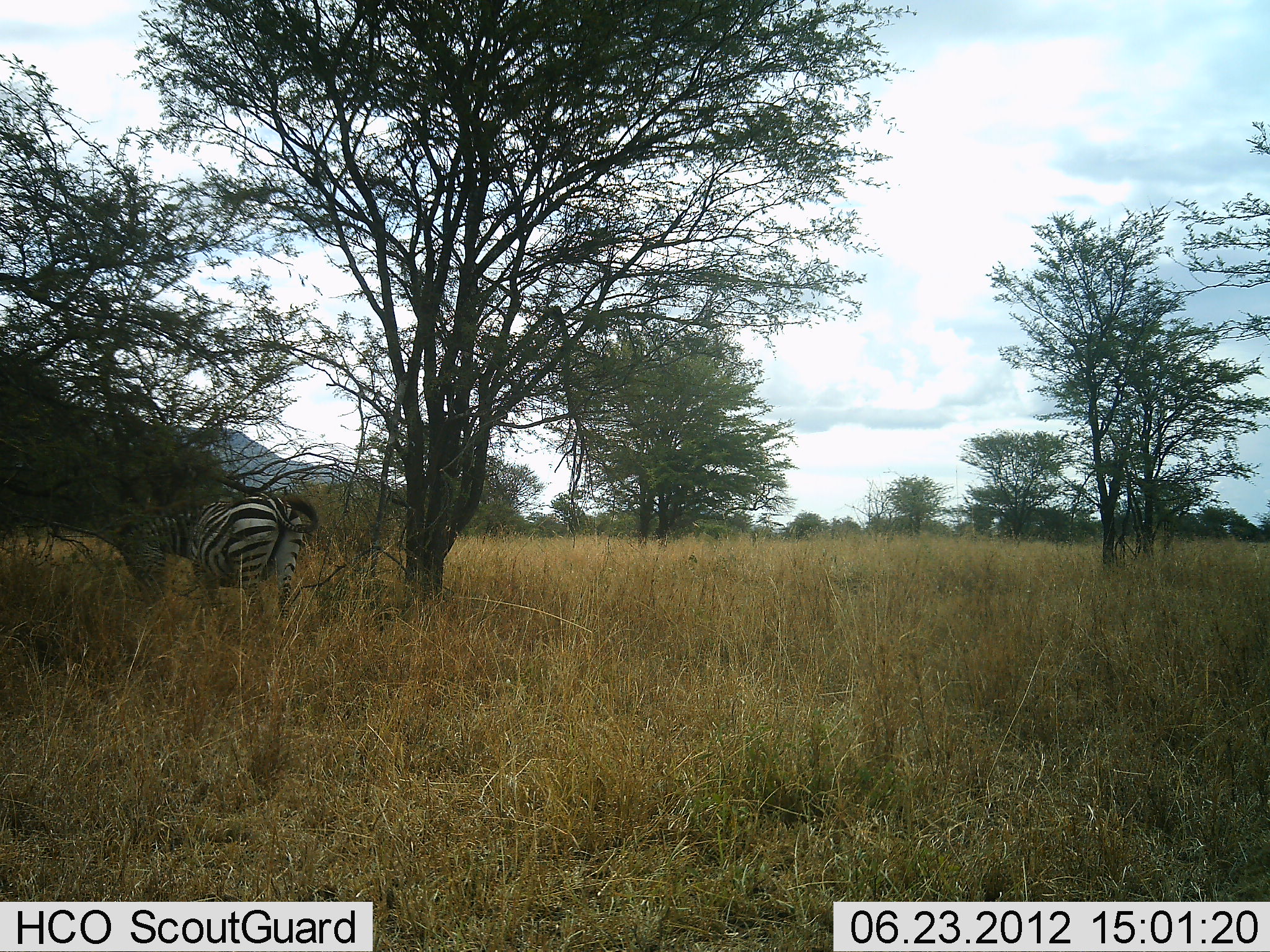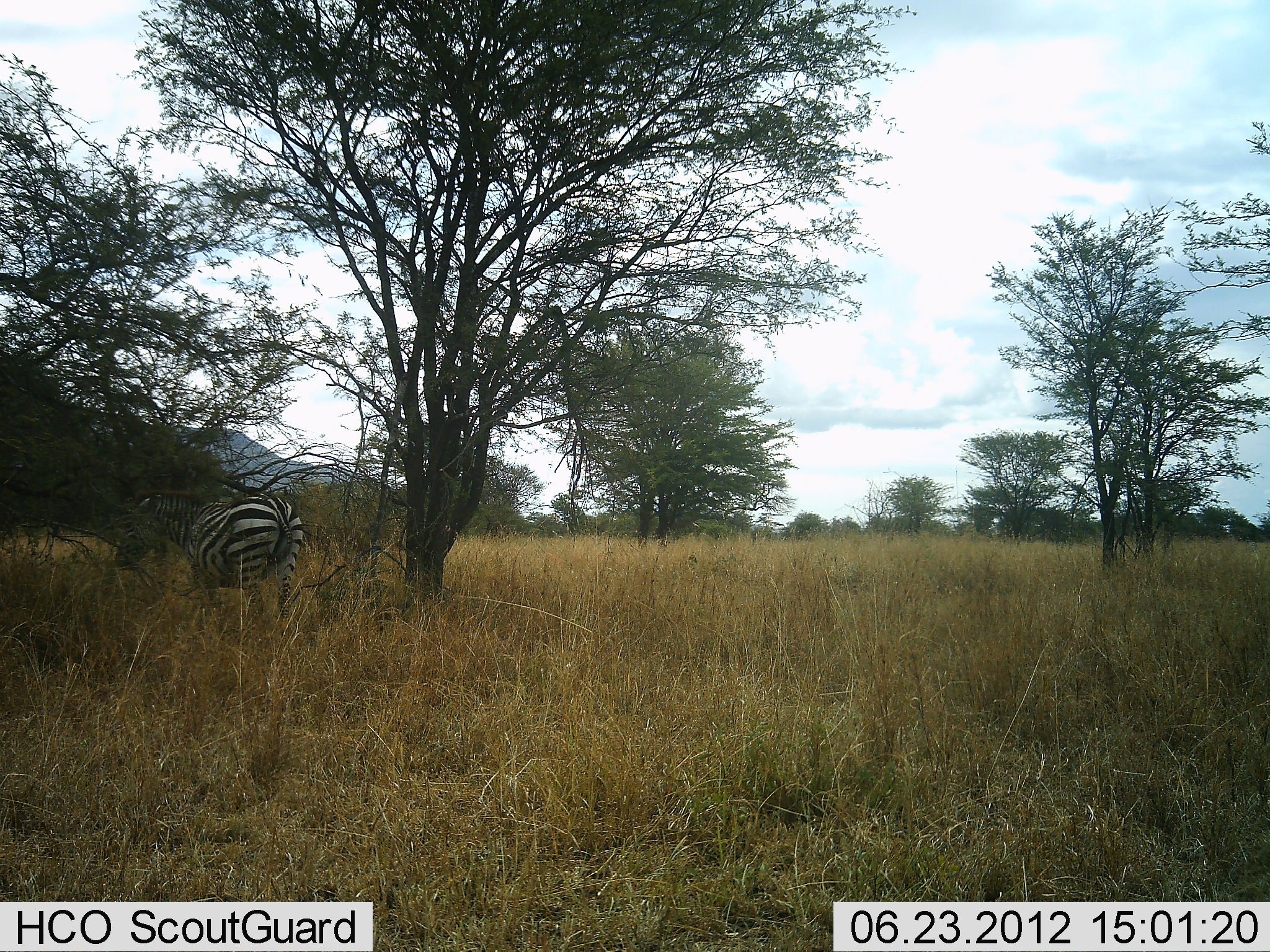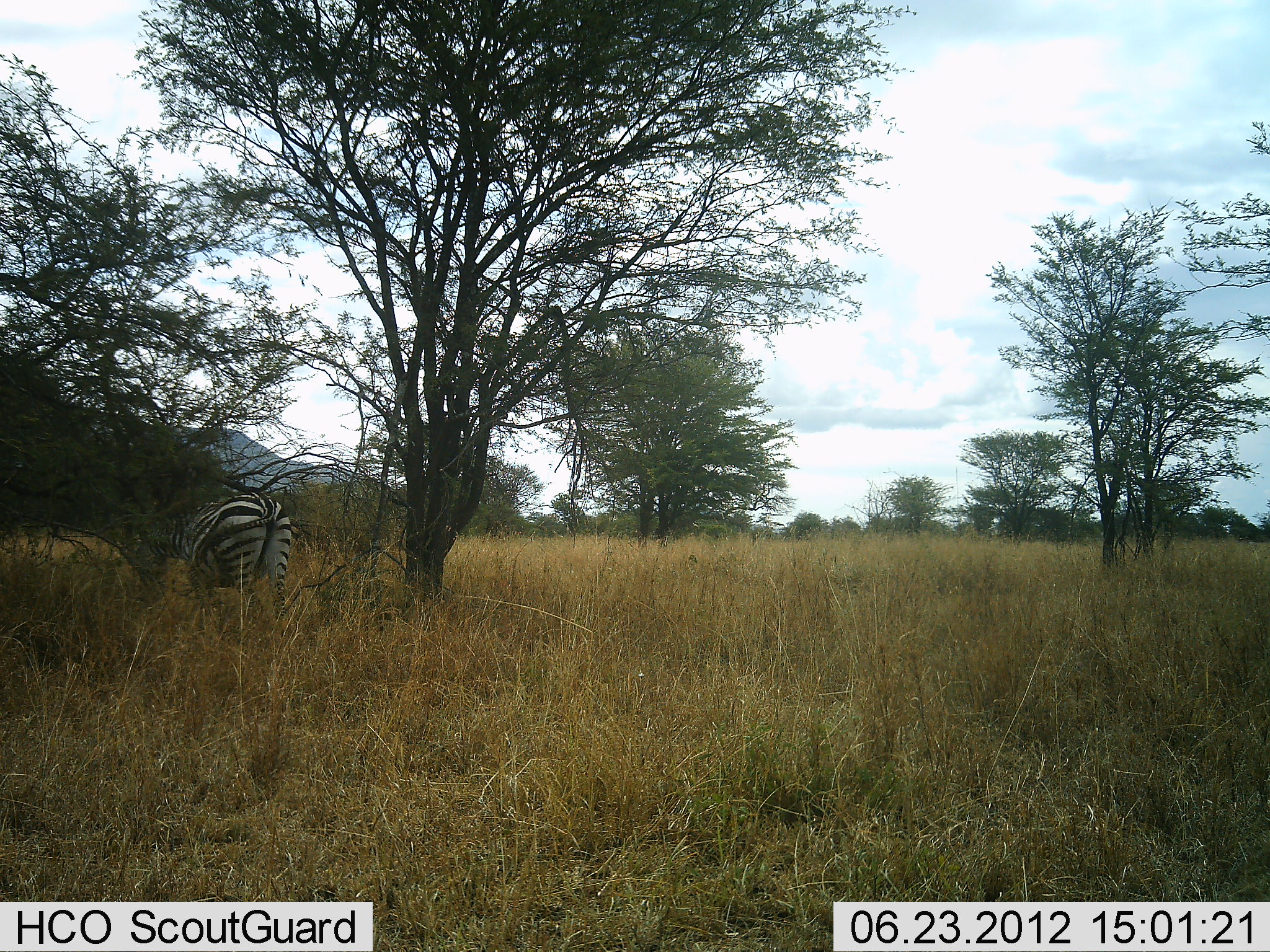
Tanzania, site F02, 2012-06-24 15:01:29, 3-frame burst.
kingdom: Animalia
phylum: Chordata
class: Mammalia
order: Perissodactyla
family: Equidae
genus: Equus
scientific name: Equus quagga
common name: plains zebra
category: zebra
Zebra (plains zebra) (Equus quagga), count 1. Behavior (volunteer vote fractions): standing 40%, resting 0%, moving 0%, interacting 0%. Young present (vote fraction): 0%. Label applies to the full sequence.